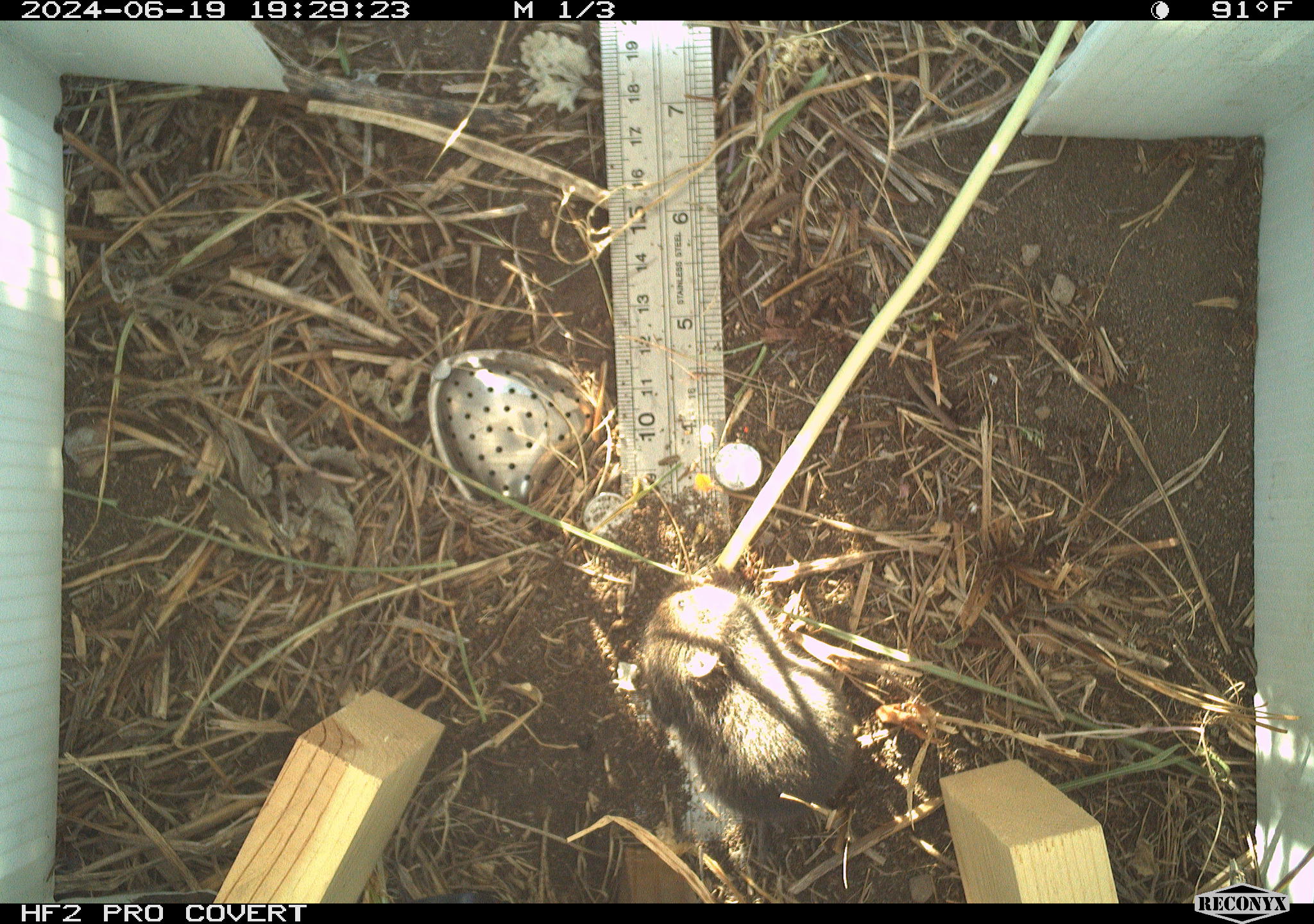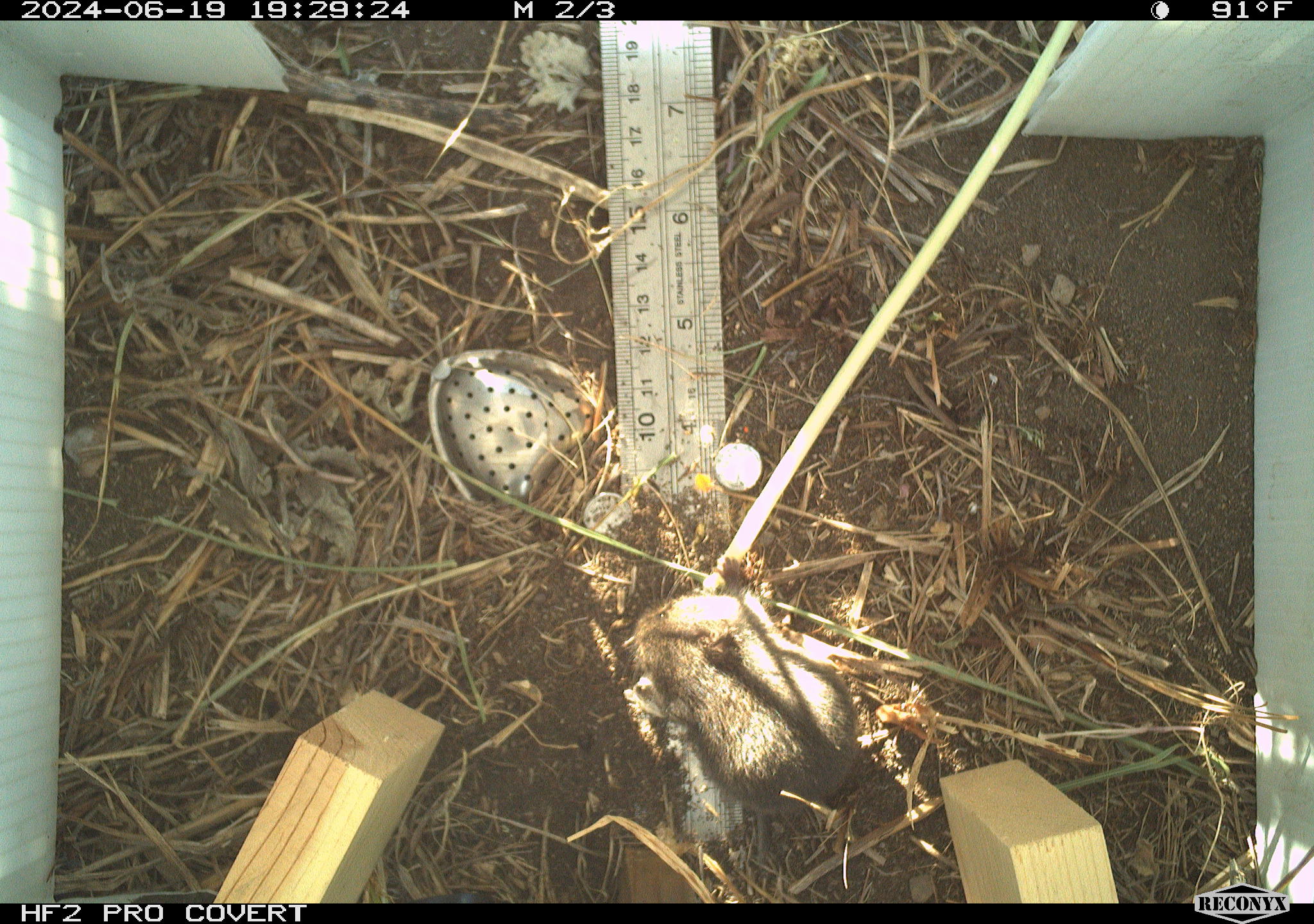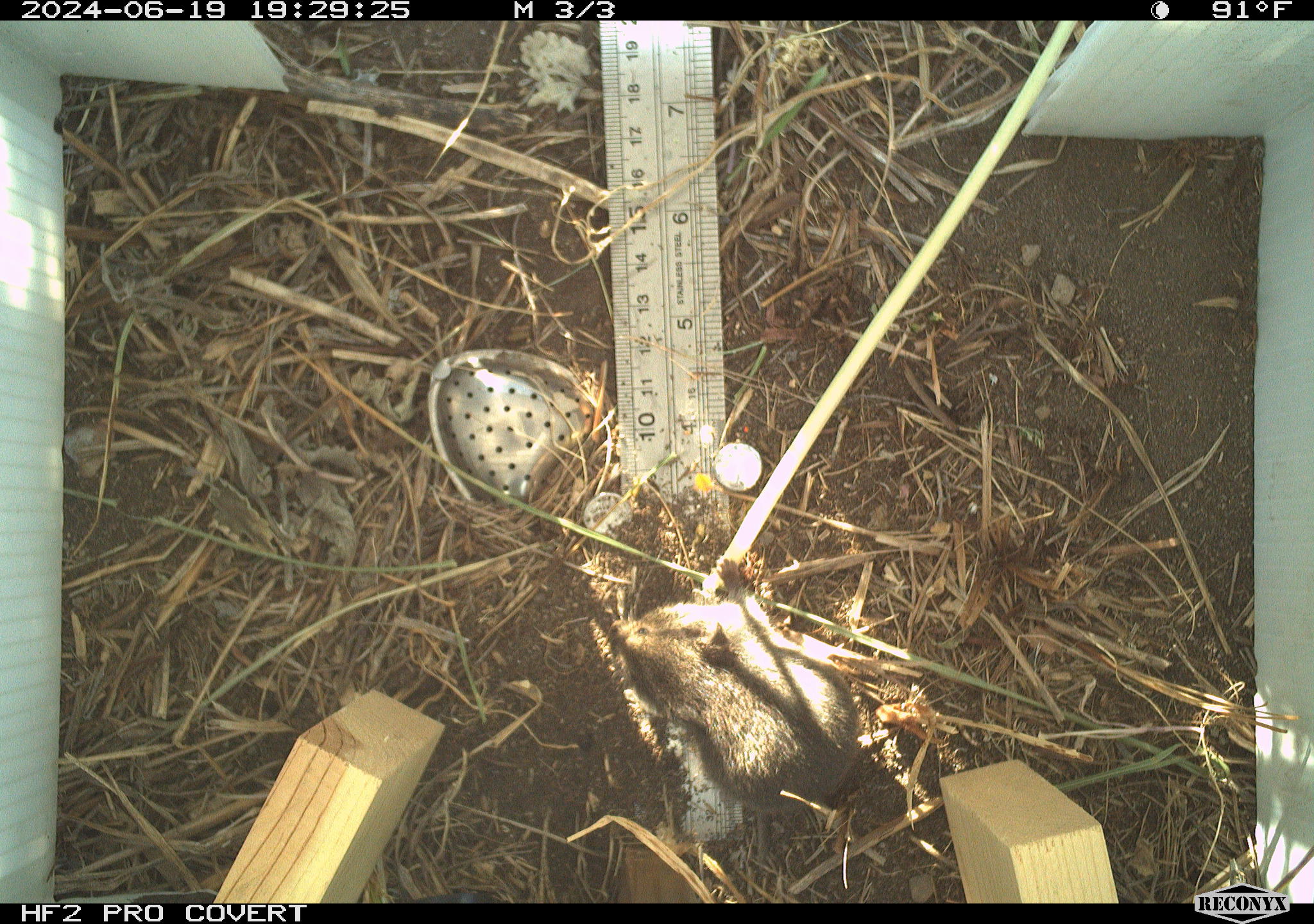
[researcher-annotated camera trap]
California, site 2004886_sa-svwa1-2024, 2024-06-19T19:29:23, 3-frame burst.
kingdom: Animalia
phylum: Chordata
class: Mammalia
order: Rodentia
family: Cricetidae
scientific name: Arvicolinae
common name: voles, lemmings, and muskrats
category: arvicolinae subfamily